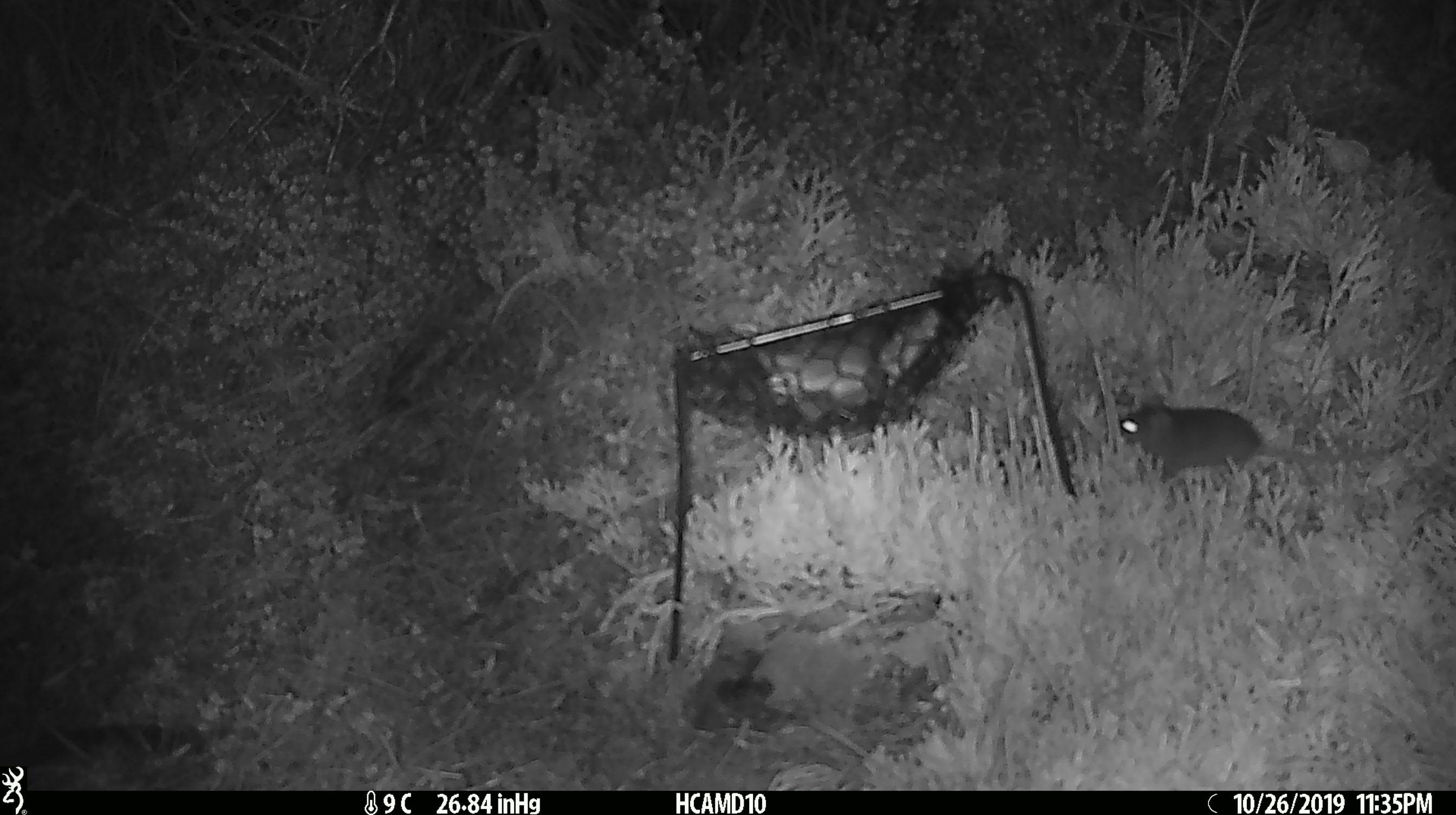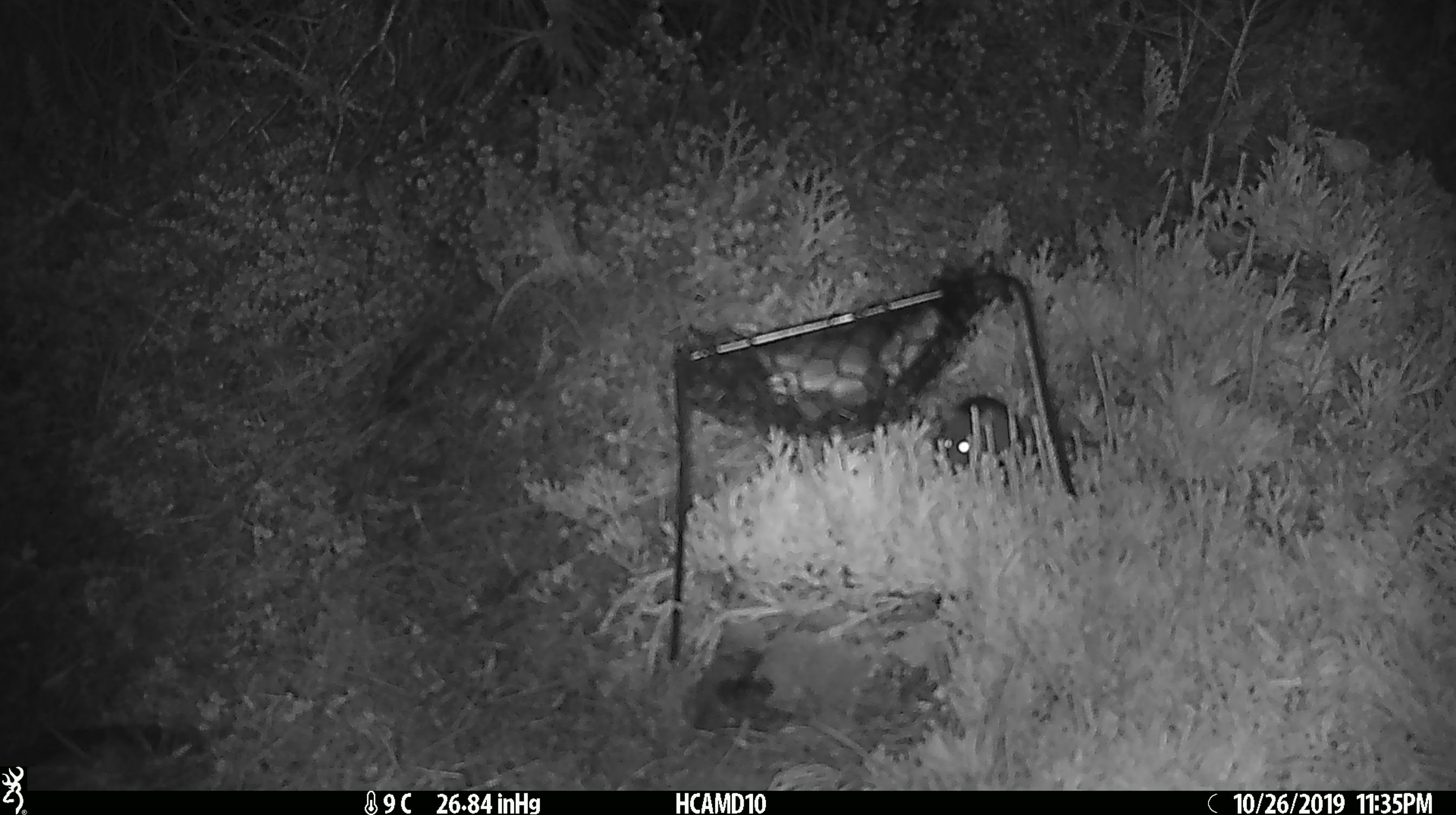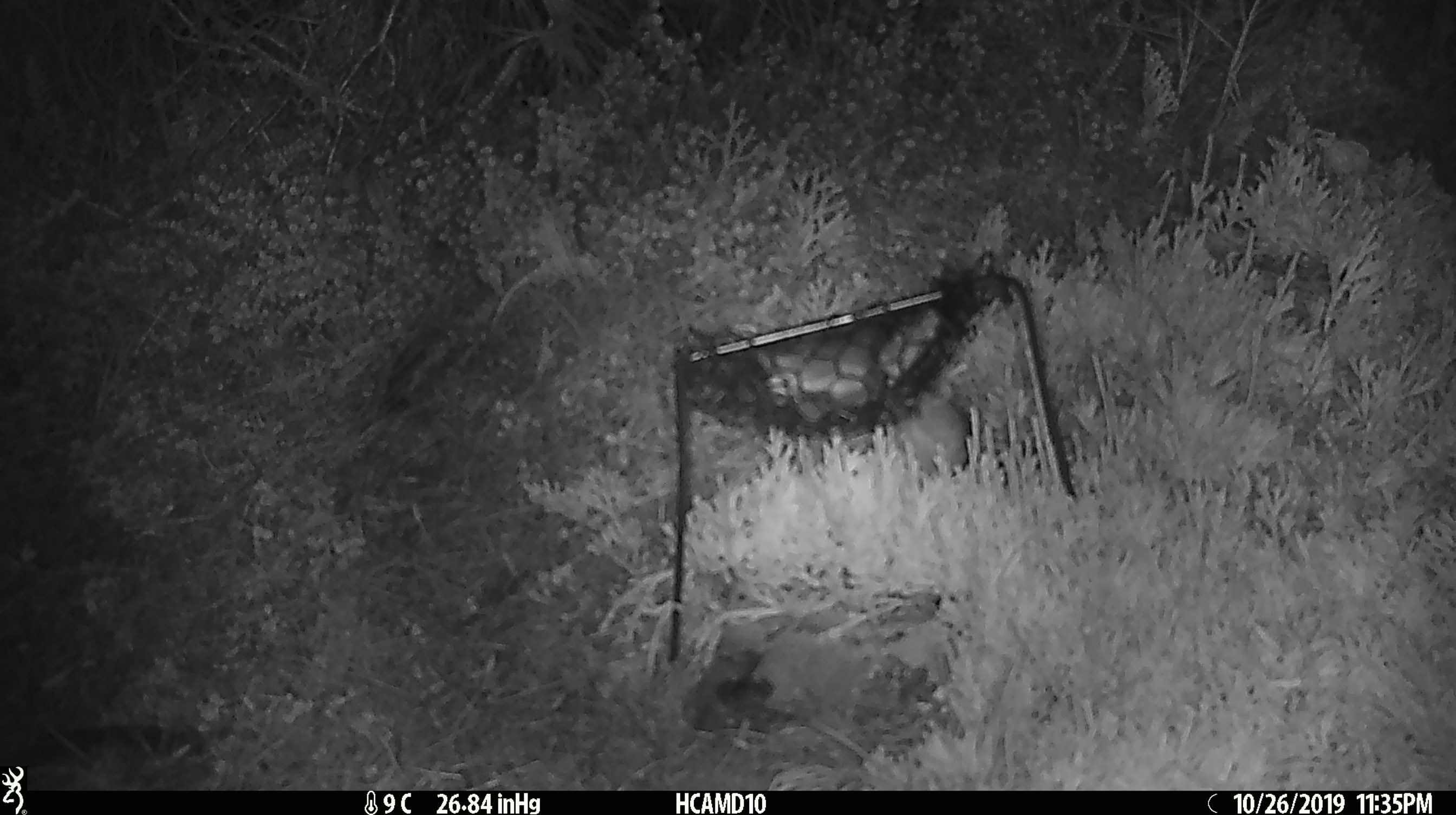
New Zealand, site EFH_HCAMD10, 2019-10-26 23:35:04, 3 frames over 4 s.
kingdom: Animalia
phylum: Chordata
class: Mammalia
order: Rodentia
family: Muridae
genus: Mus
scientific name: Mus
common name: mouse